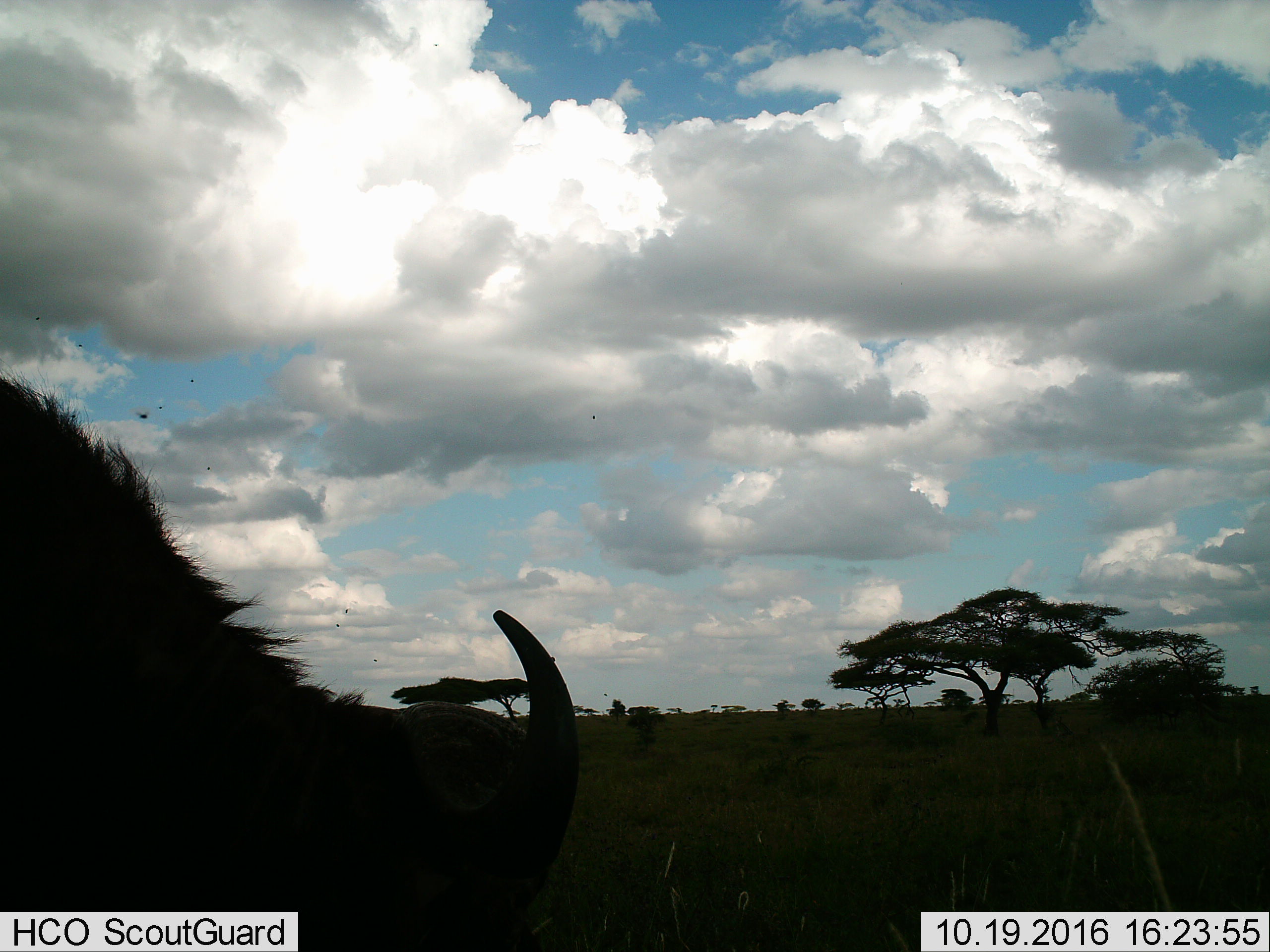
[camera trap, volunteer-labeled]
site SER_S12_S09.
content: unidentified animal